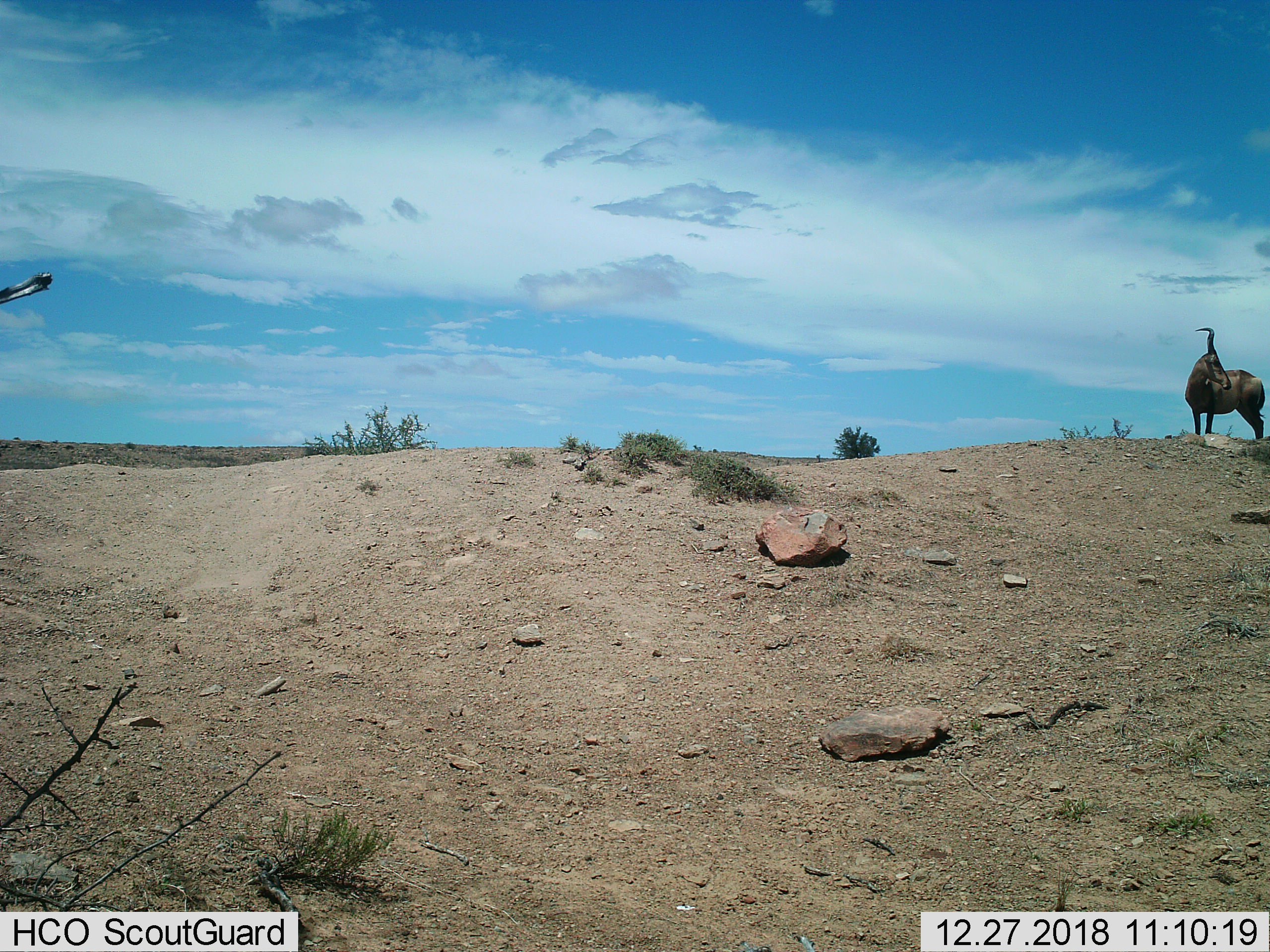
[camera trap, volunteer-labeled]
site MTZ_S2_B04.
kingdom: Animalia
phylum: Chordata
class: Mammalia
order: Artiodactyla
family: Bovidae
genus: Alcelaphus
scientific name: Alcelaphus buselaphus caama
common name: red hartebeest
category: hartebeestred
Hartebeestred (red hartebeest) (Alcelaphus buselaphus caama), count 1. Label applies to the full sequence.